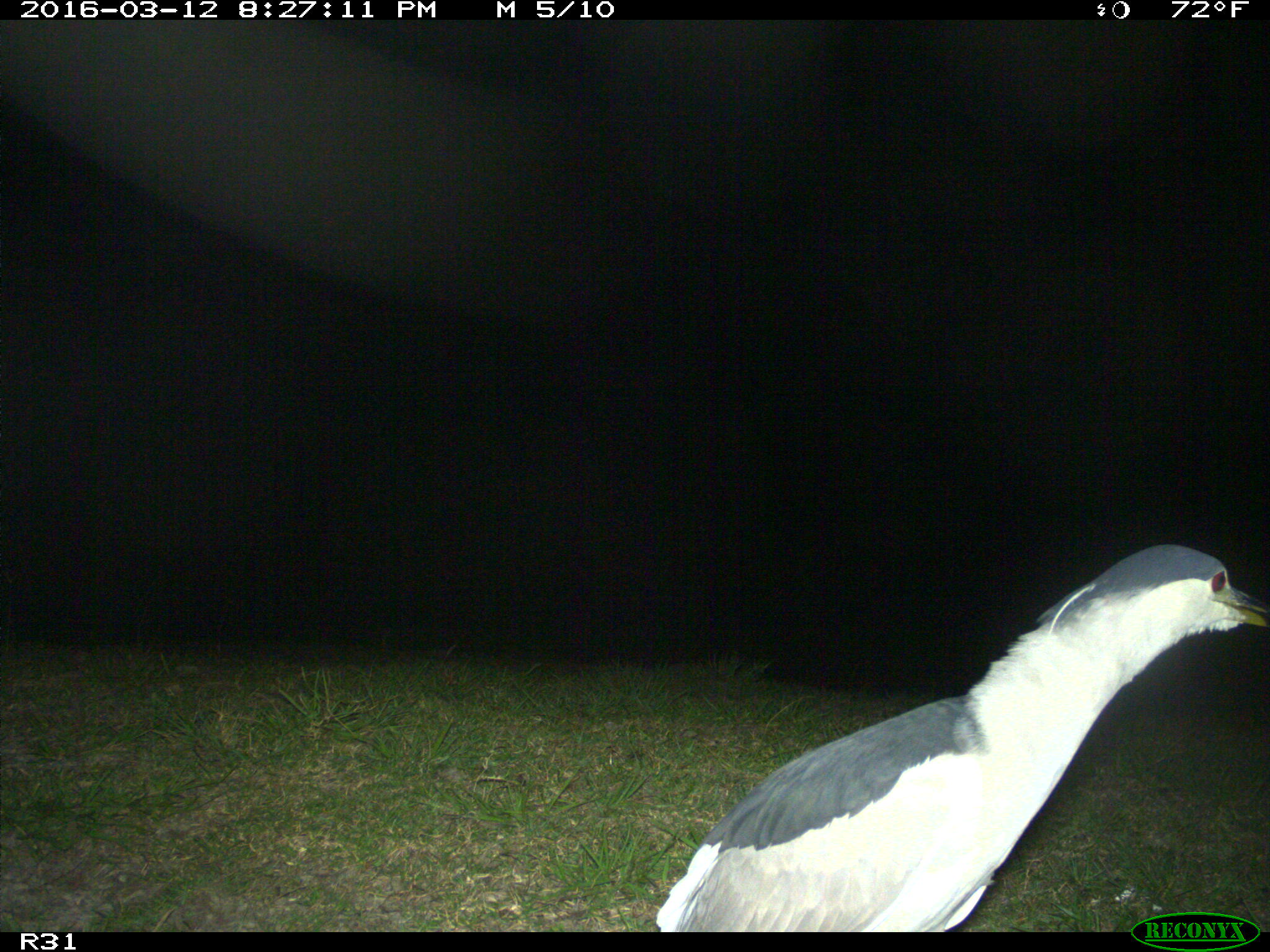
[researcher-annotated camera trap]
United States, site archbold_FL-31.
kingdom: Animalia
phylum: Chordata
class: Aves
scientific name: Aves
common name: birds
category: unidentified bird